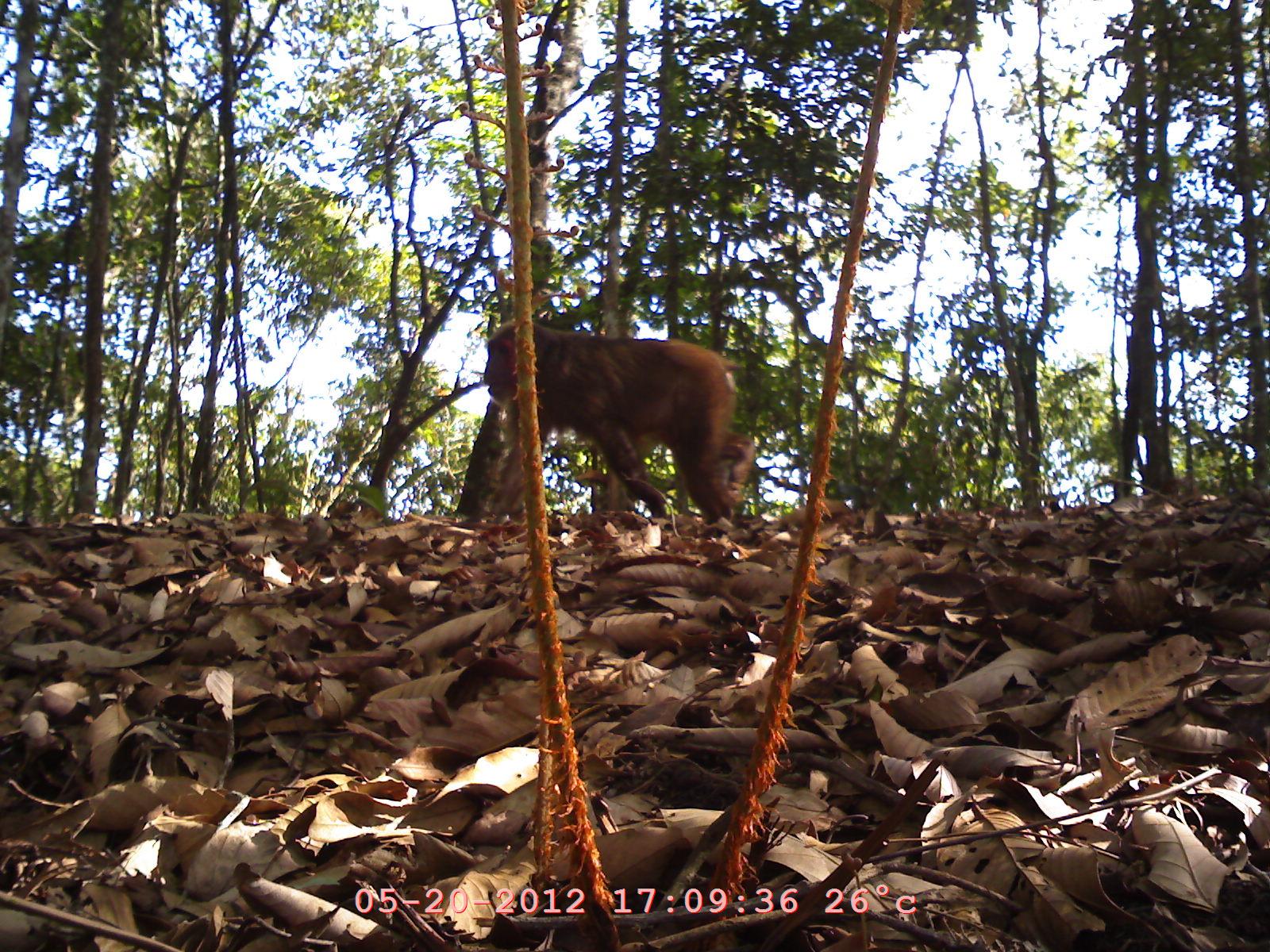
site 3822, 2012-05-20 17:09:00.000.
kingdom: Animalia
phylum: Chordata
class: Mammalia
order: Primates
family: Cercopithecidae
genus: Macaca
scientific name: Macaca arctoides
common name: stump-tailed macaque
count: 1